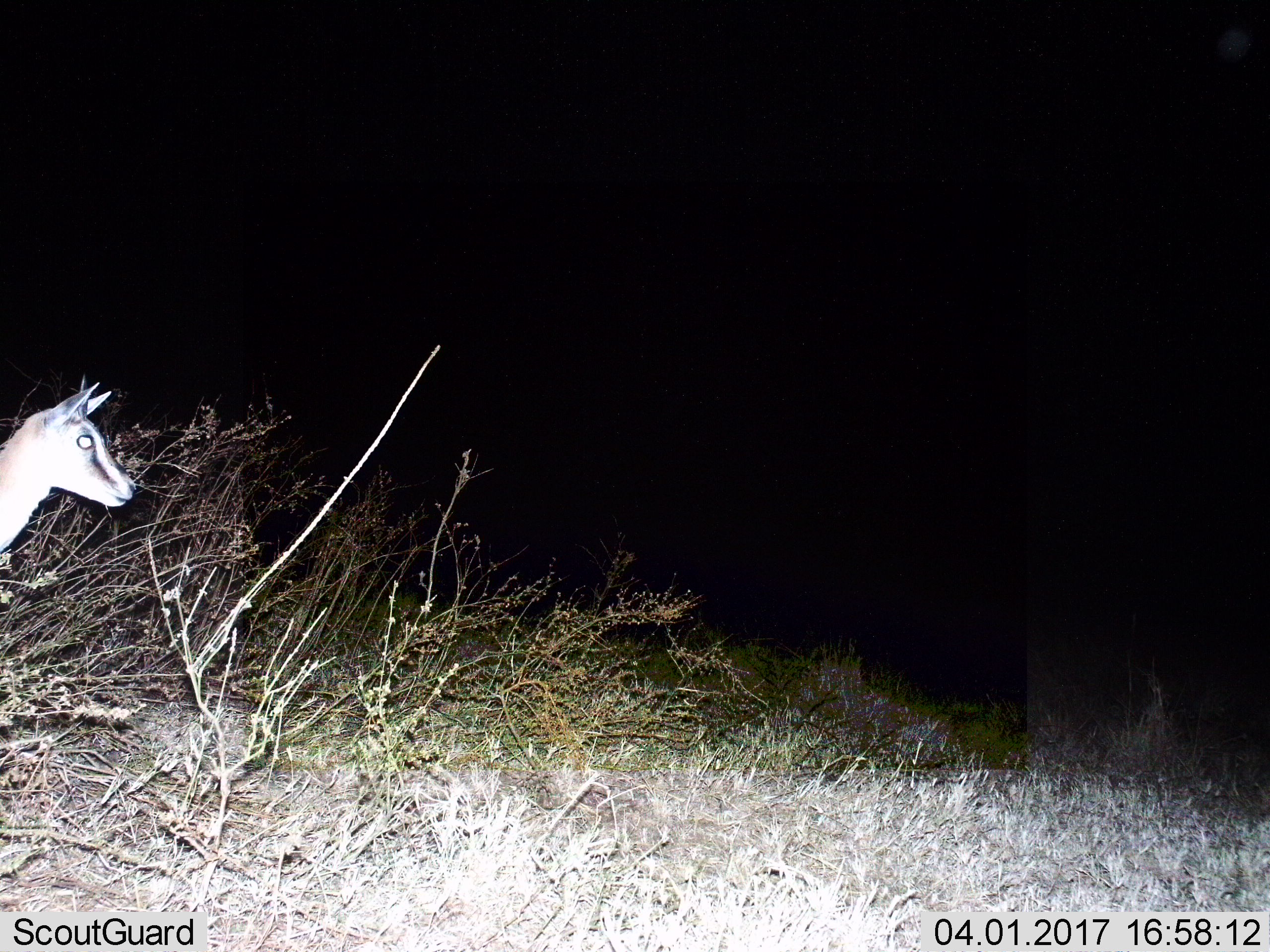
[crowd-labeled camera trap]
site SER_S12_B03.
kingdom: Animalia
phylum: Chordata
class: Mammalia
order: Artiodactyla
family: Bovidae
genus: Eudorcas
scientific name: Eudorcas thomsonii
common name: thomson's gazelle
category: gazellethomsons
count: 1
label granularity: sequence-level